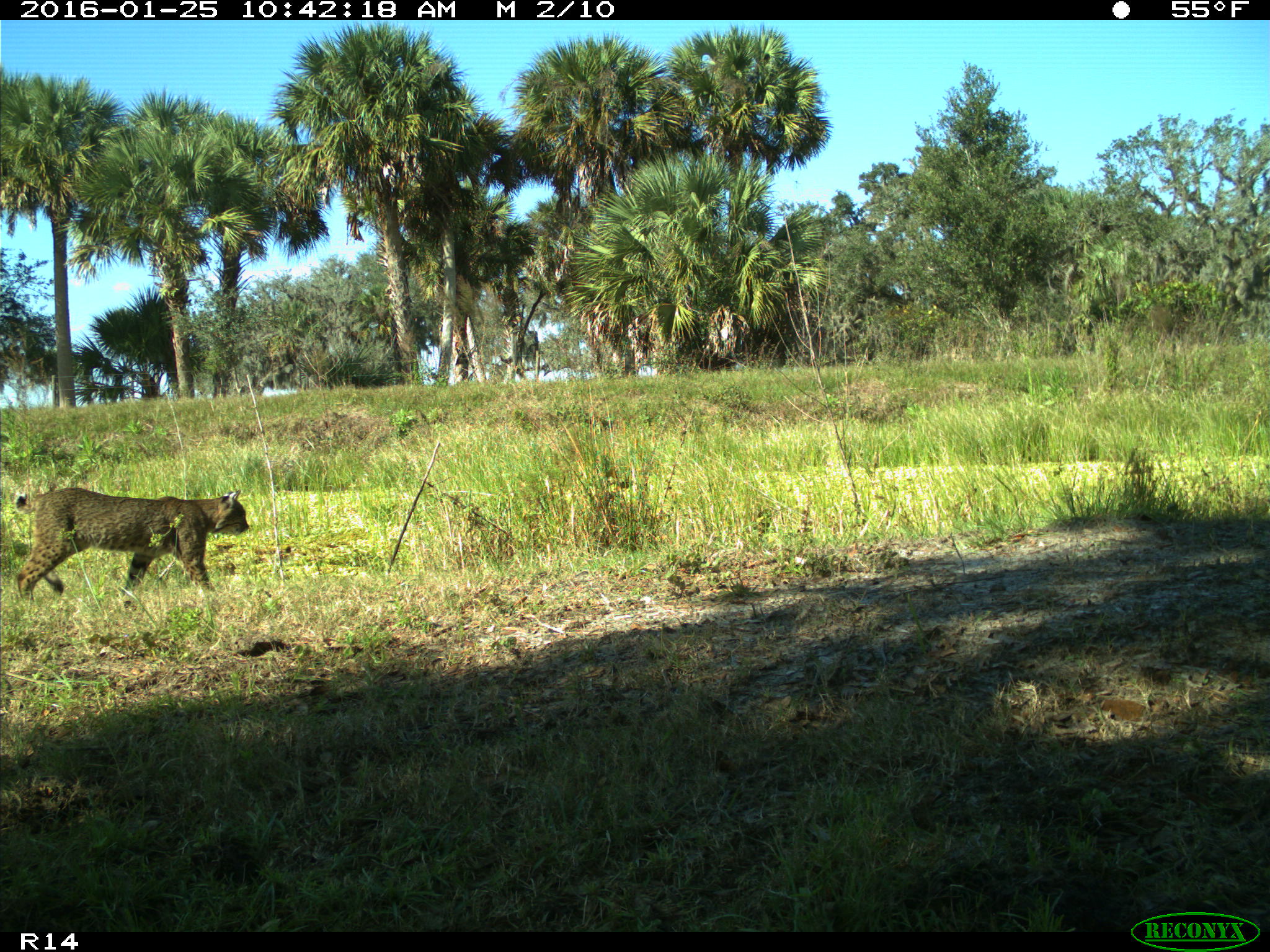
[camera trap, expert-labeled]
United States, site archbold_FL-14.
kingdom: Animalia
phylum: Chordata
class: Mammalia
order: Carnivora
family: Felidae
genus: Lynx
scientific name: Lynx rufus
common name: bobcat